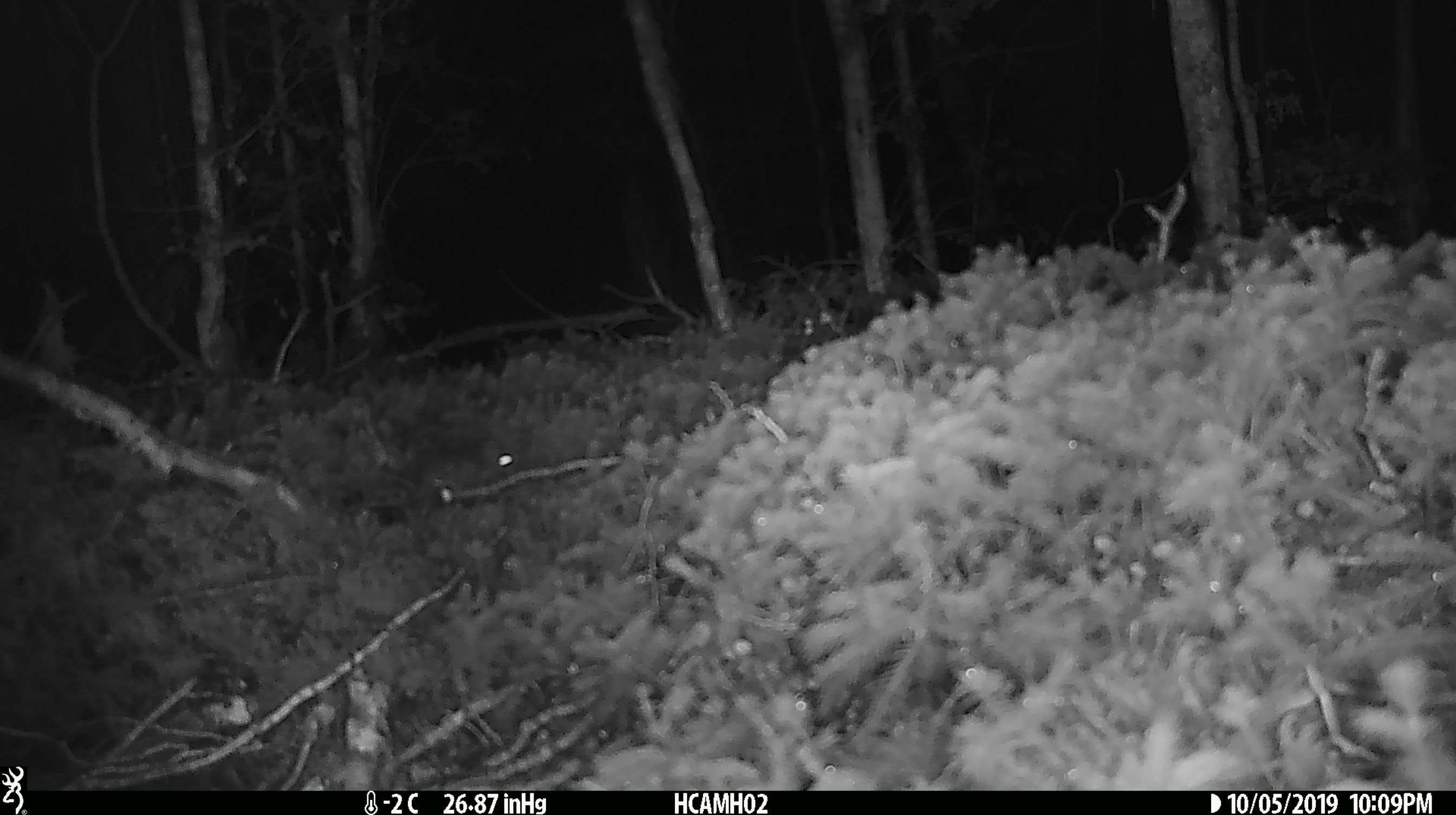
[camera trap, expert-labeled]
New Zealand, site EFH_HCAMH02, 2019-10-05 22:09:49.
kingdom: Animalia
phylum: Chordata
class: Mammalia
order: Rodentia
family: Muridae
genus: Mus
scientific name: Mus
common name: mouse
Mouse (Mus).